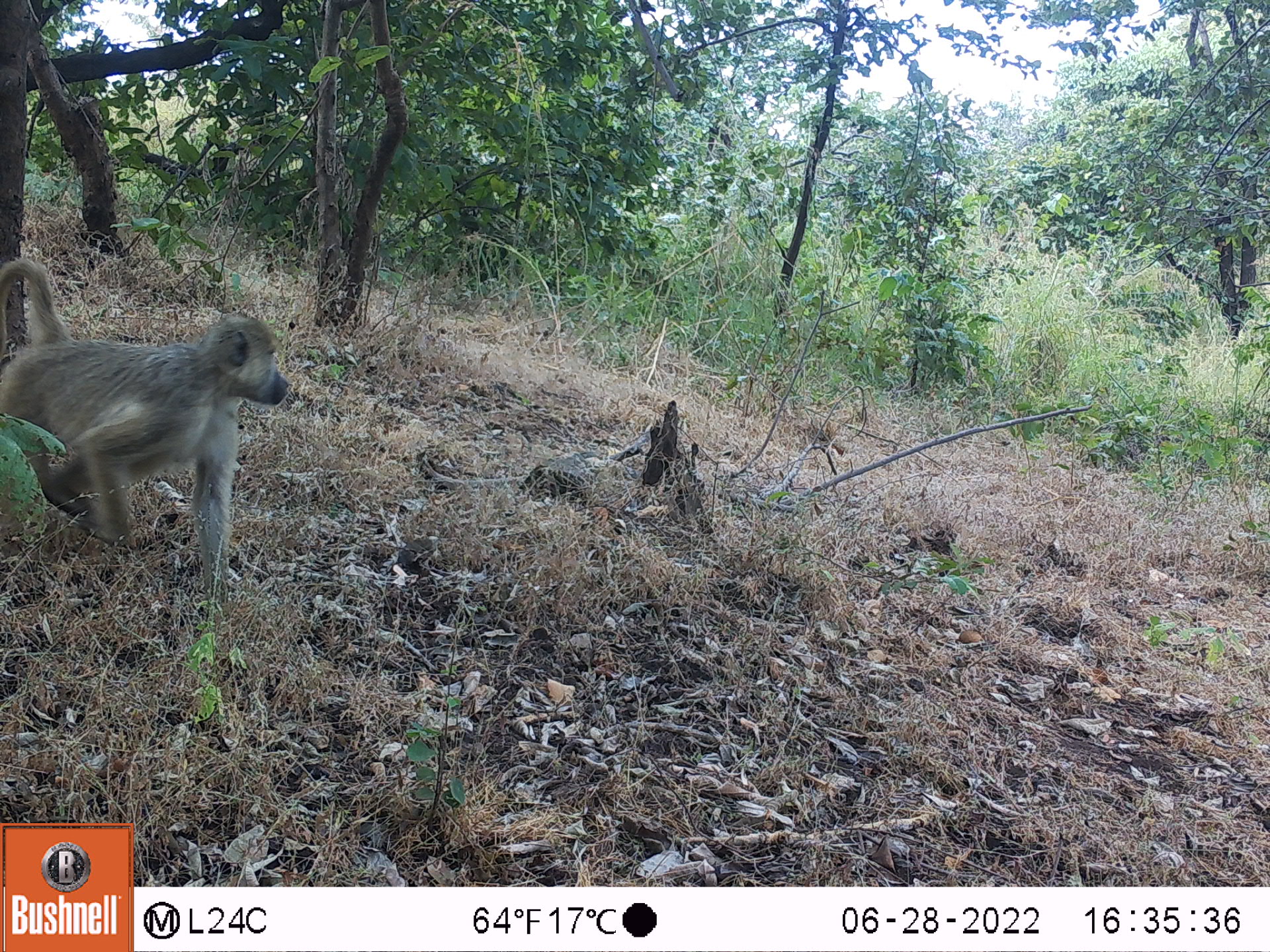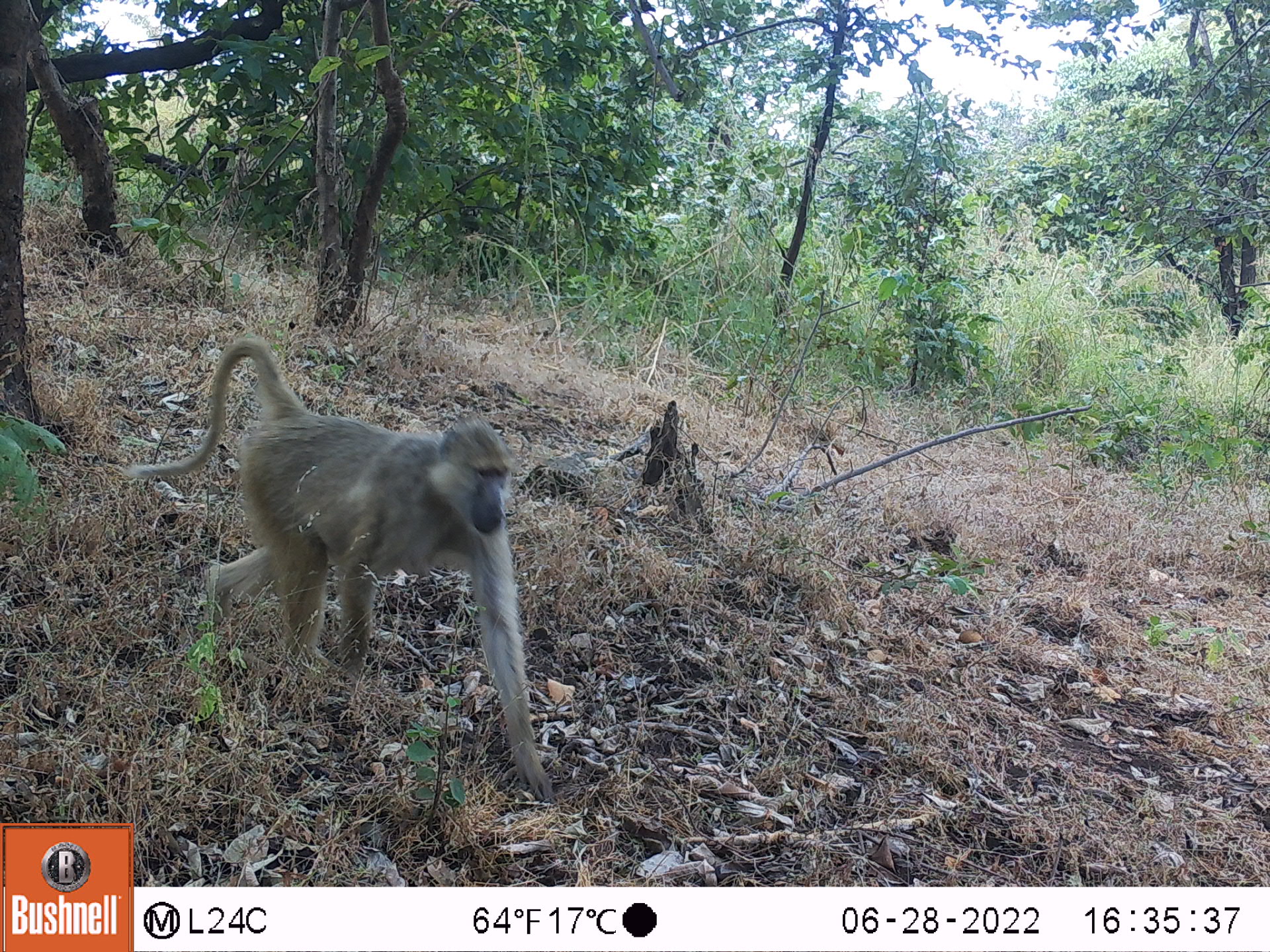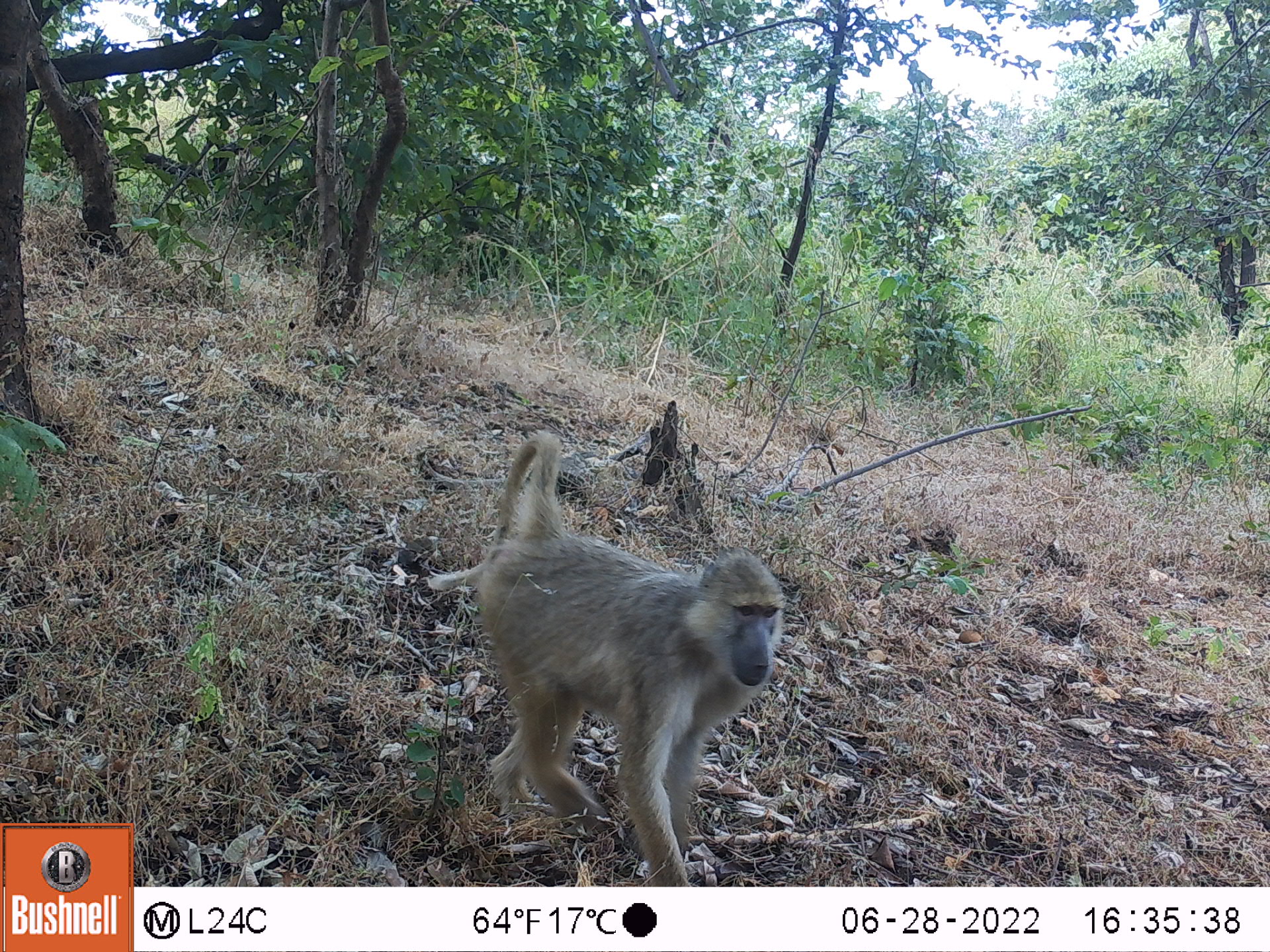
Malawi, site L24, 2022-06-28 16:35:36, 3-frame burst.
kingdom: Animalia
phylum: Chordata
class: Mammalia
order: Primates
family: Cercopithecidae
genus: Papio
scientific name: Papio cynocephalus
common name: yellow baboon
Yellow baboon (Papio cynocephalus), count 1.